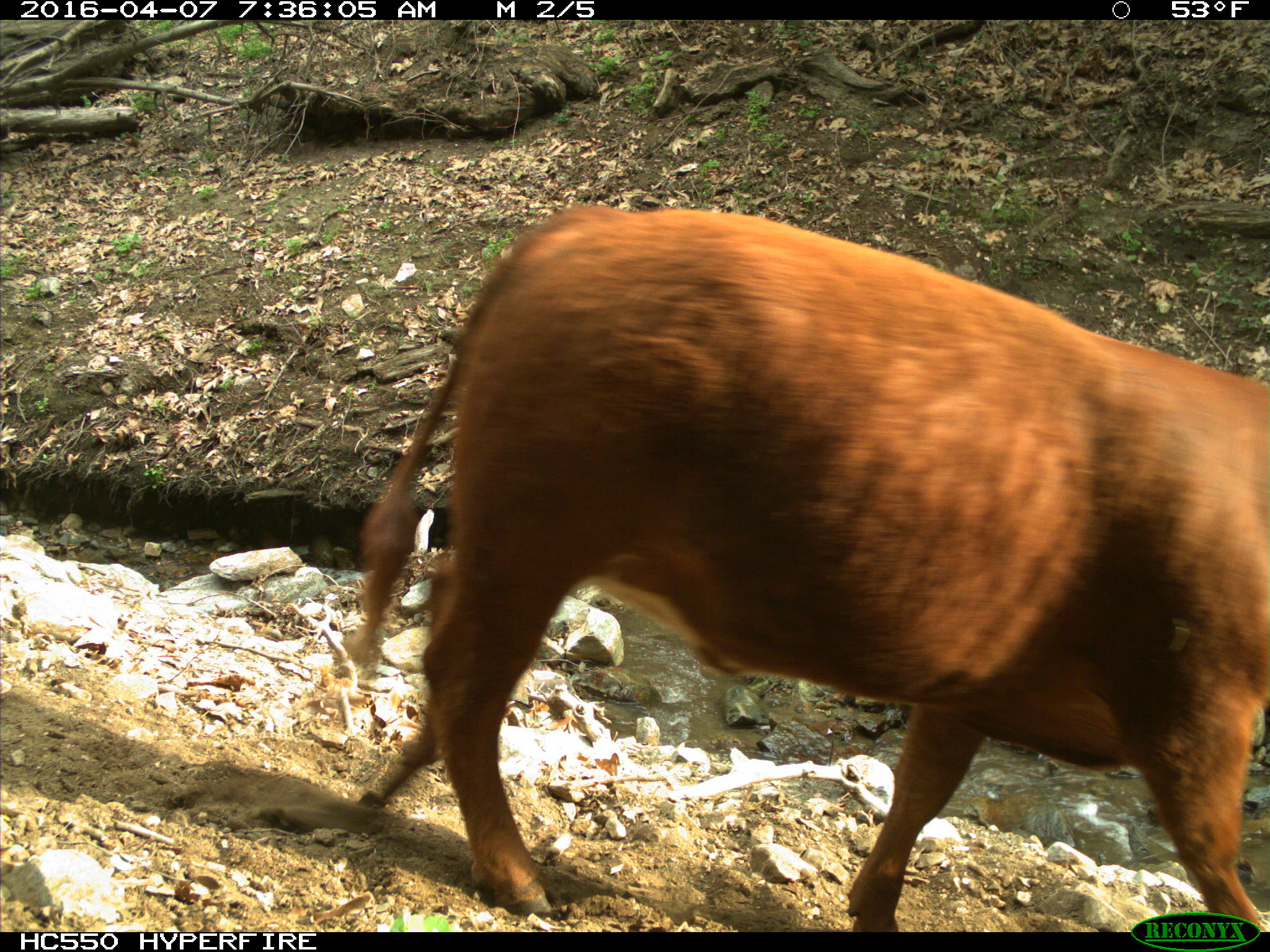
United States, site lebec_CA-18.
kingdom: Animalia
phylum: Chordata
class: Mammalia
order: Artiodactyla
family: Bovidae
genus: Bos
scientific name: Bos taurus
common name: domestic cow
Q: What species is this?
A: Bos taurus (domestic cow).